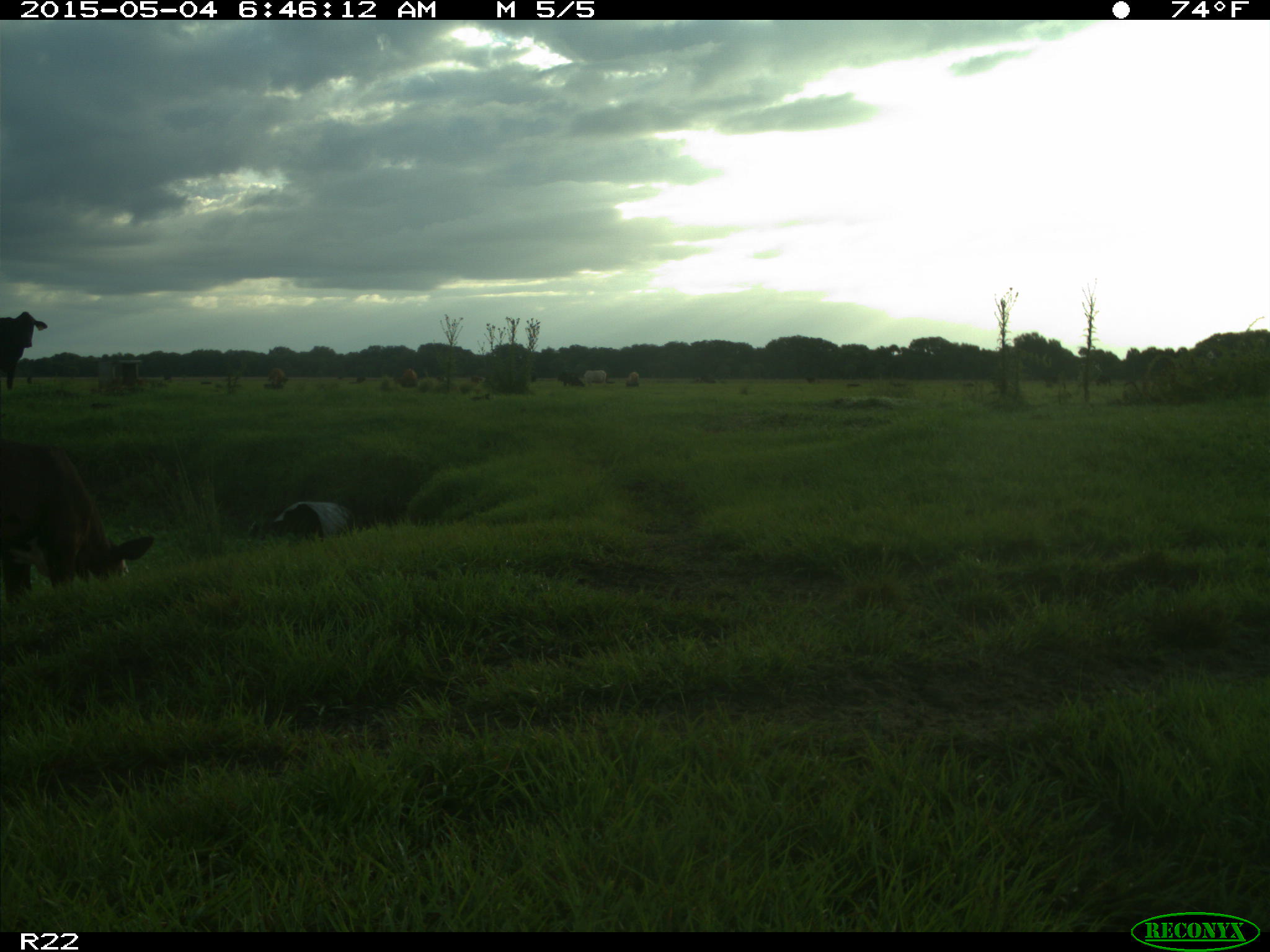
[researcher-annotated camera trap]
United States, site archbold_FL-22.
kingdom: Animalia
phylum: Chordata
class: Mammalia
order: Artiodactyla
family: Bovidae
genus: Bos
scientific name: Bos taurus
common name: domestic cow